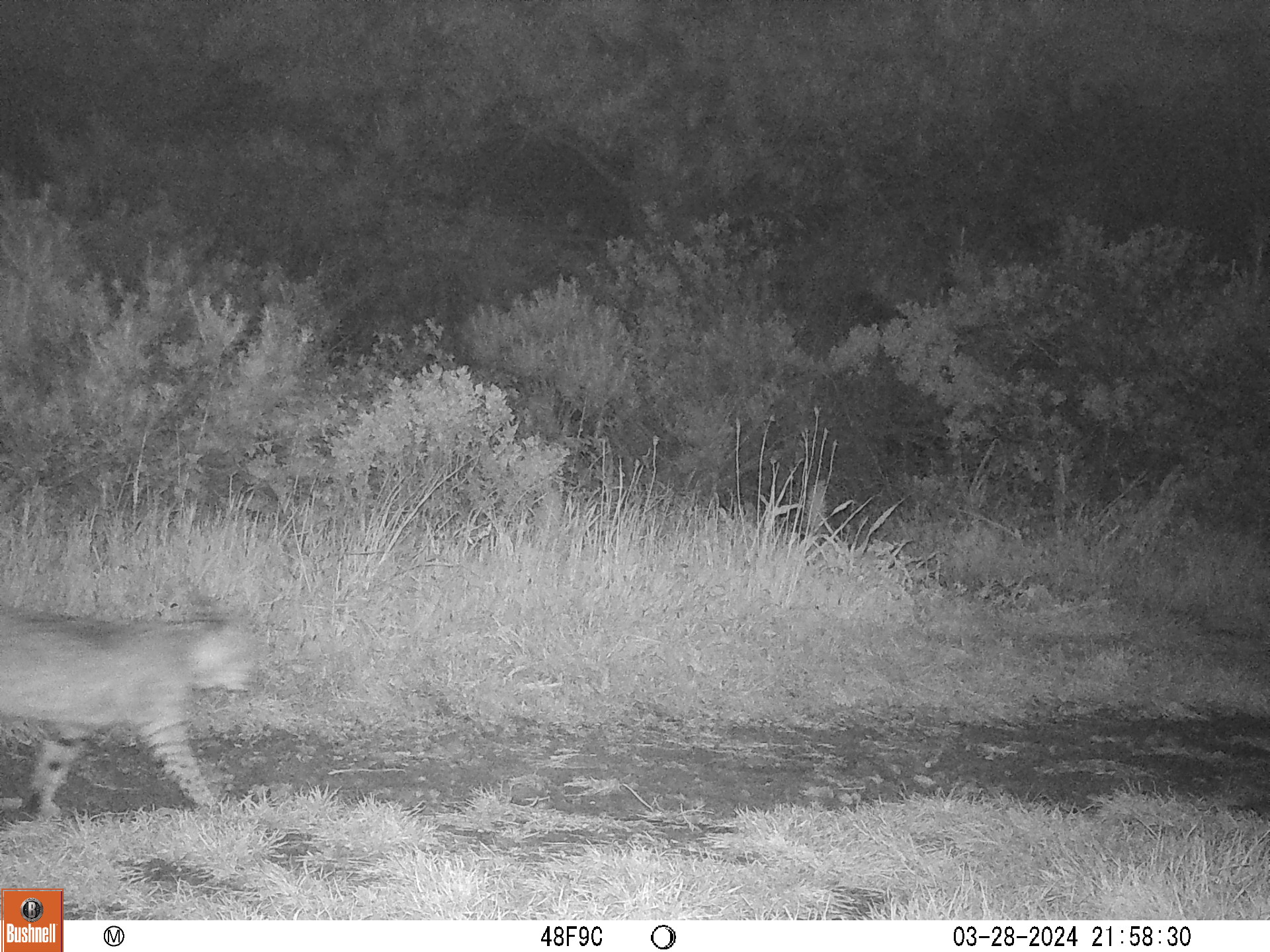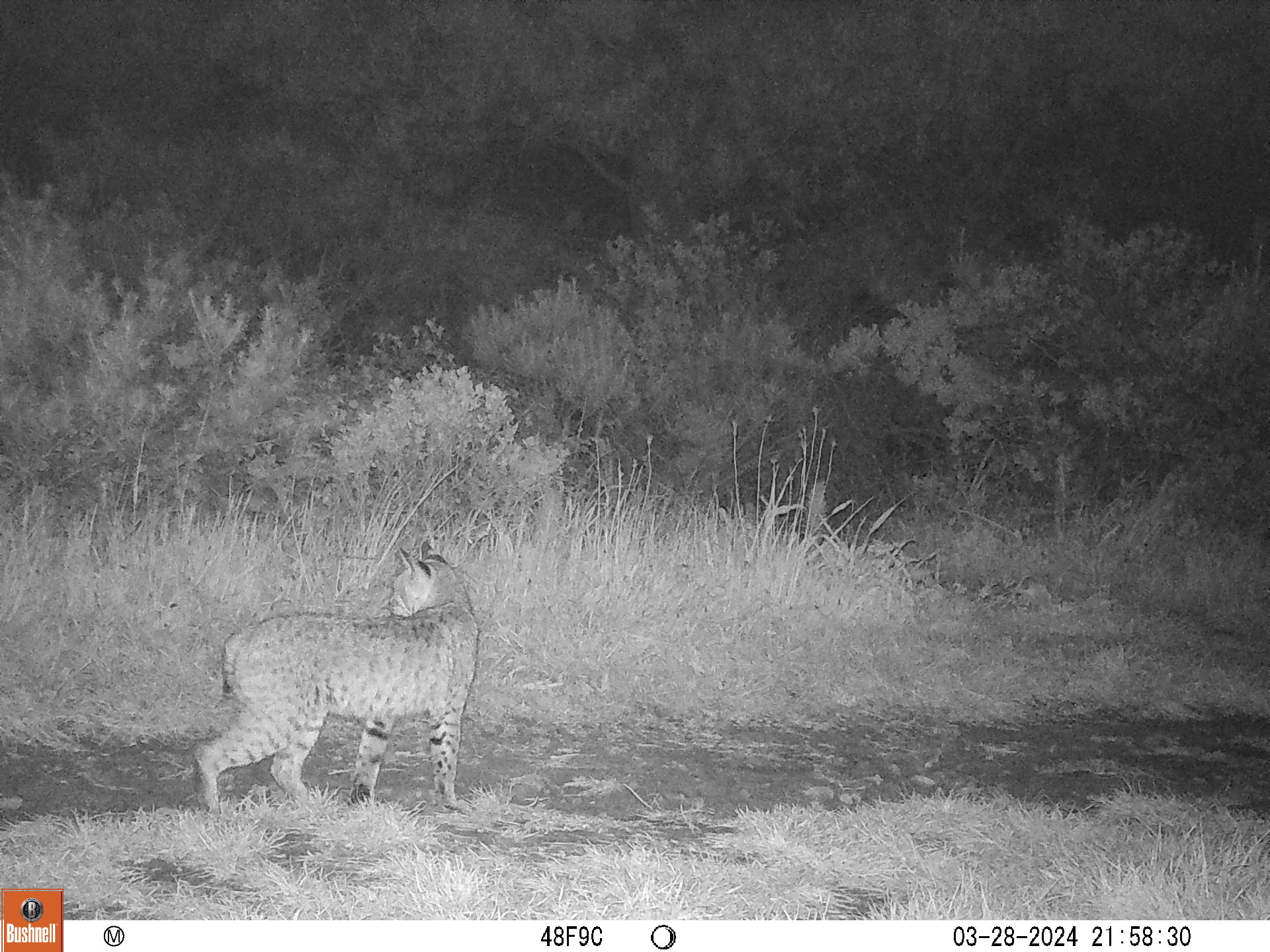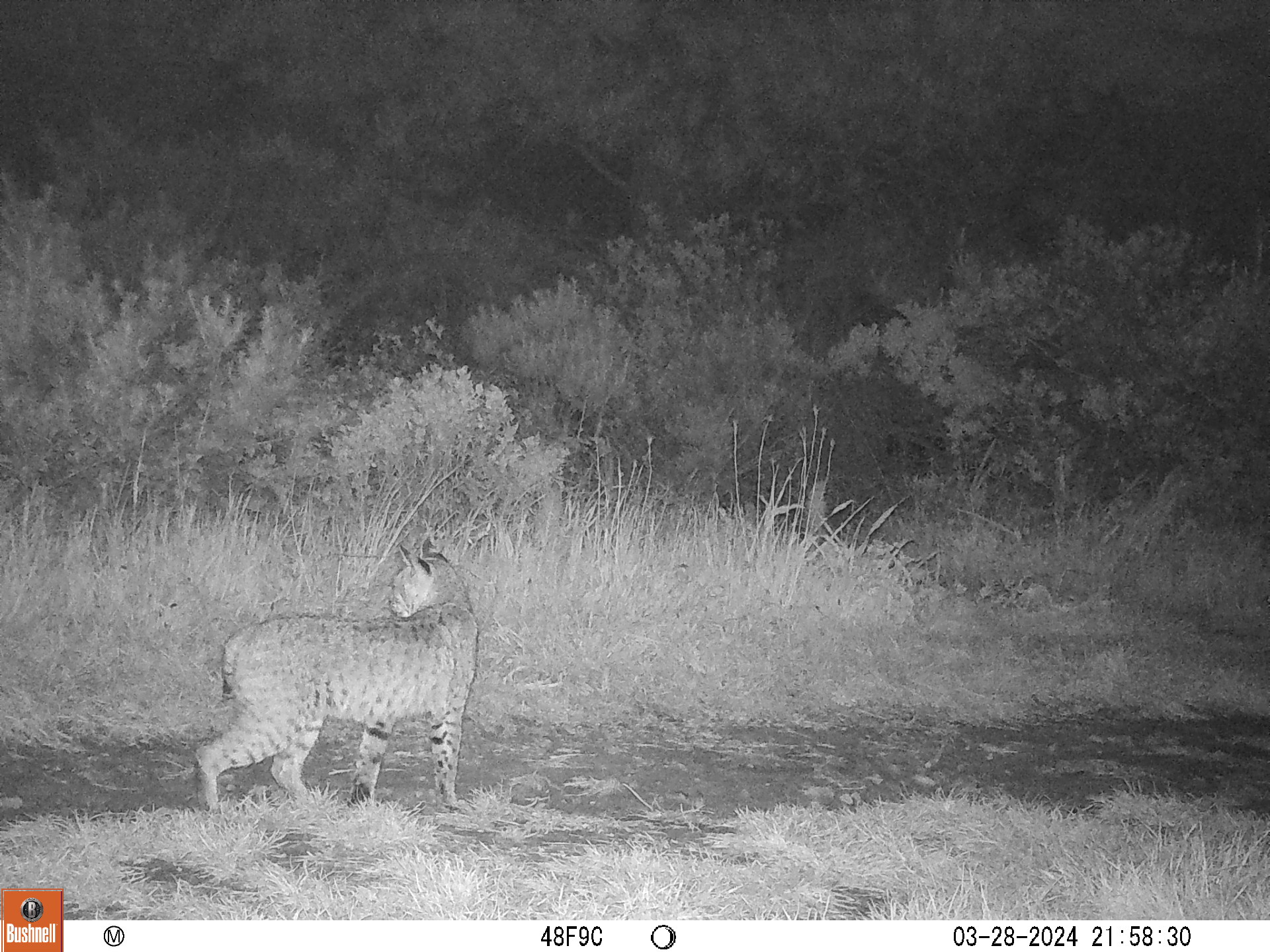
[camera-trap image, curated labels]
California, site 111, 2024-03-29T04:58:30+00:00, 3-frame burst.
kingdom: Animalia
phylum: Chordata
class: Mammalia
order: Carnivora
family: Felidae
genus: Lynx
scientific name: Lynx rufus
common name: bobcat